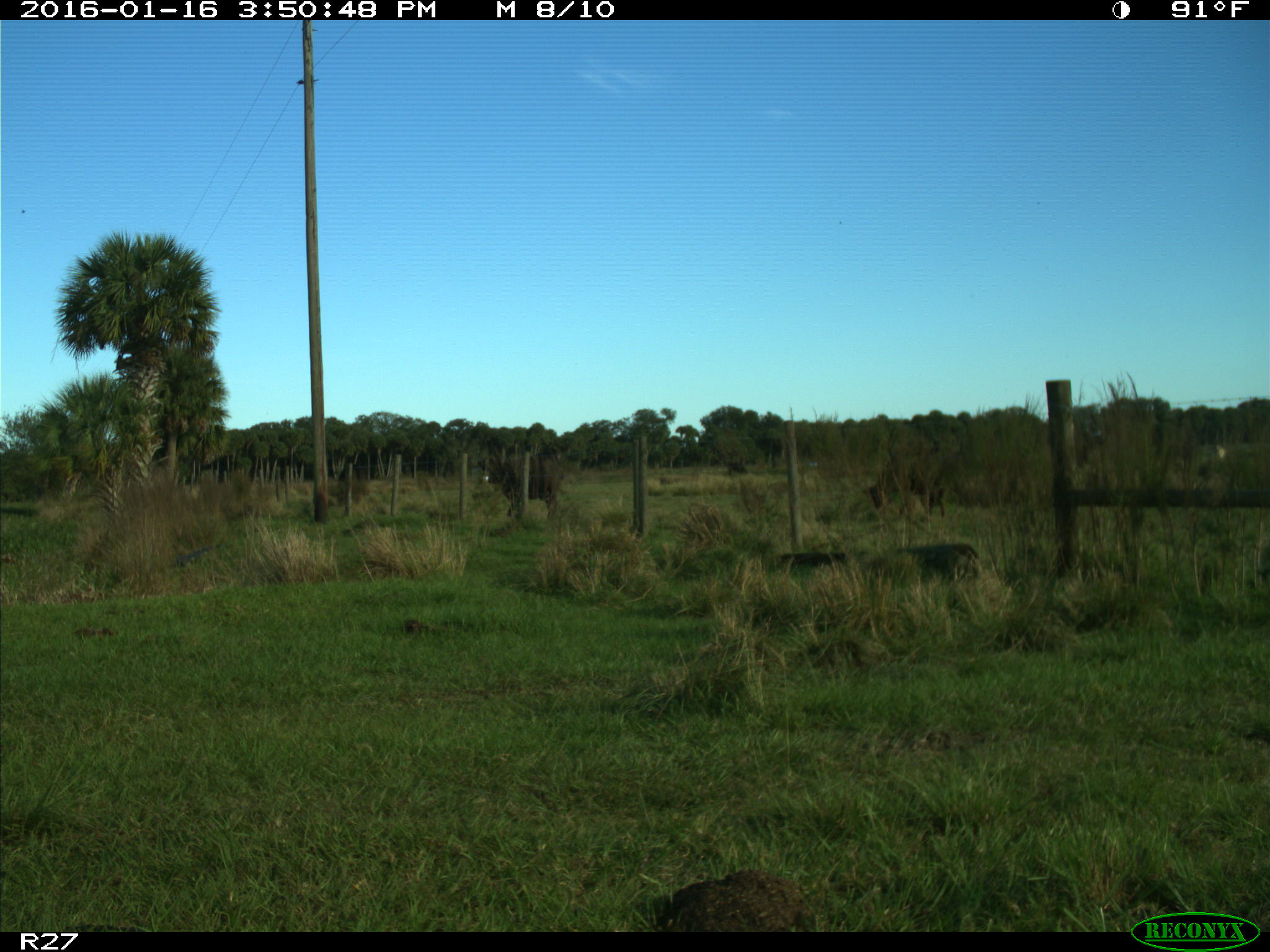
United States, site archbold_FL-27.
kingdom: Animalia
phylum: Chordata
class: Mammalia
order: Artiodactyla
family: Bovidae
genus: Bos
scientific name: Bos taurus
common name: domestic cow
Bos taurus (domestic cow).